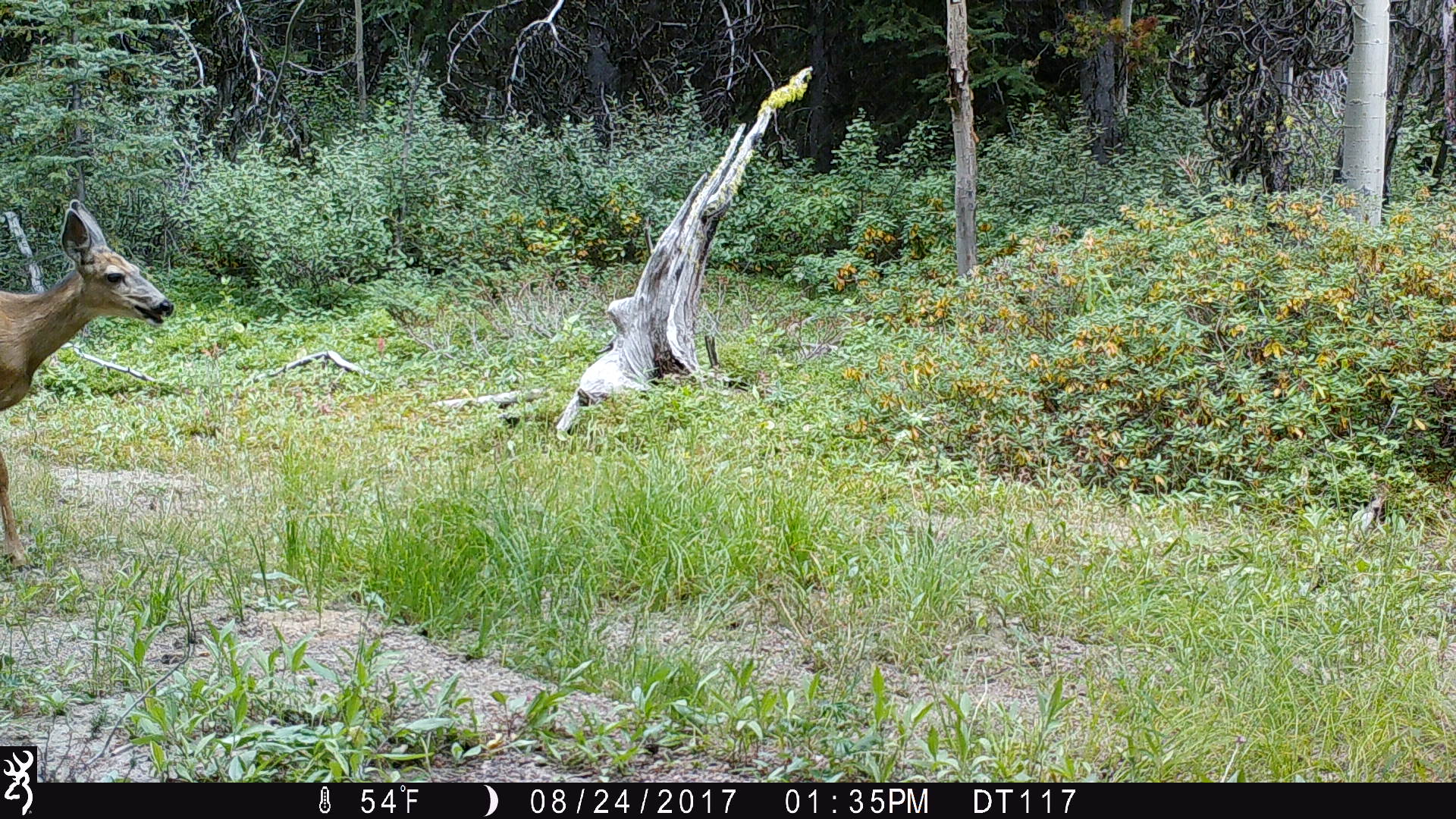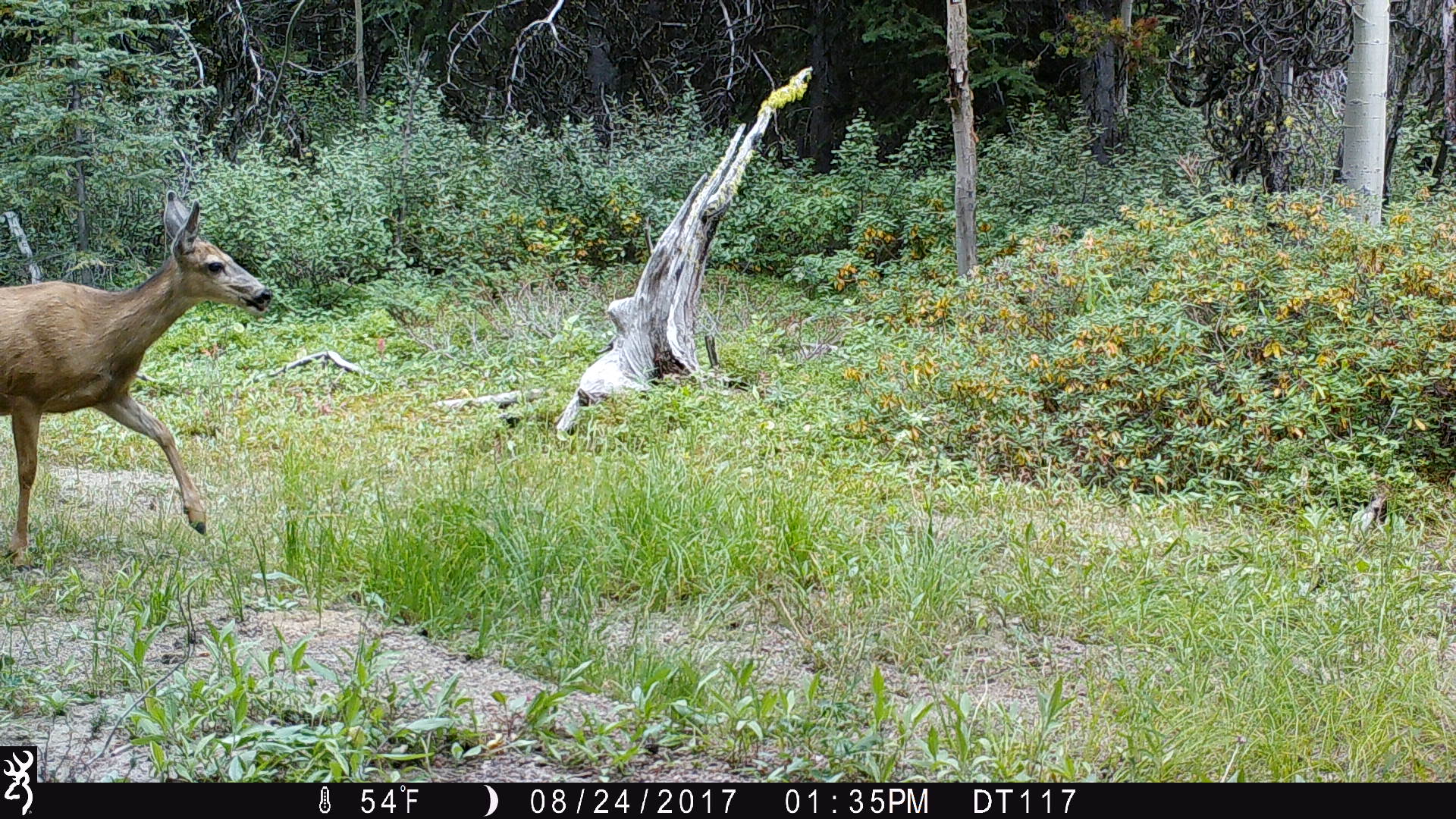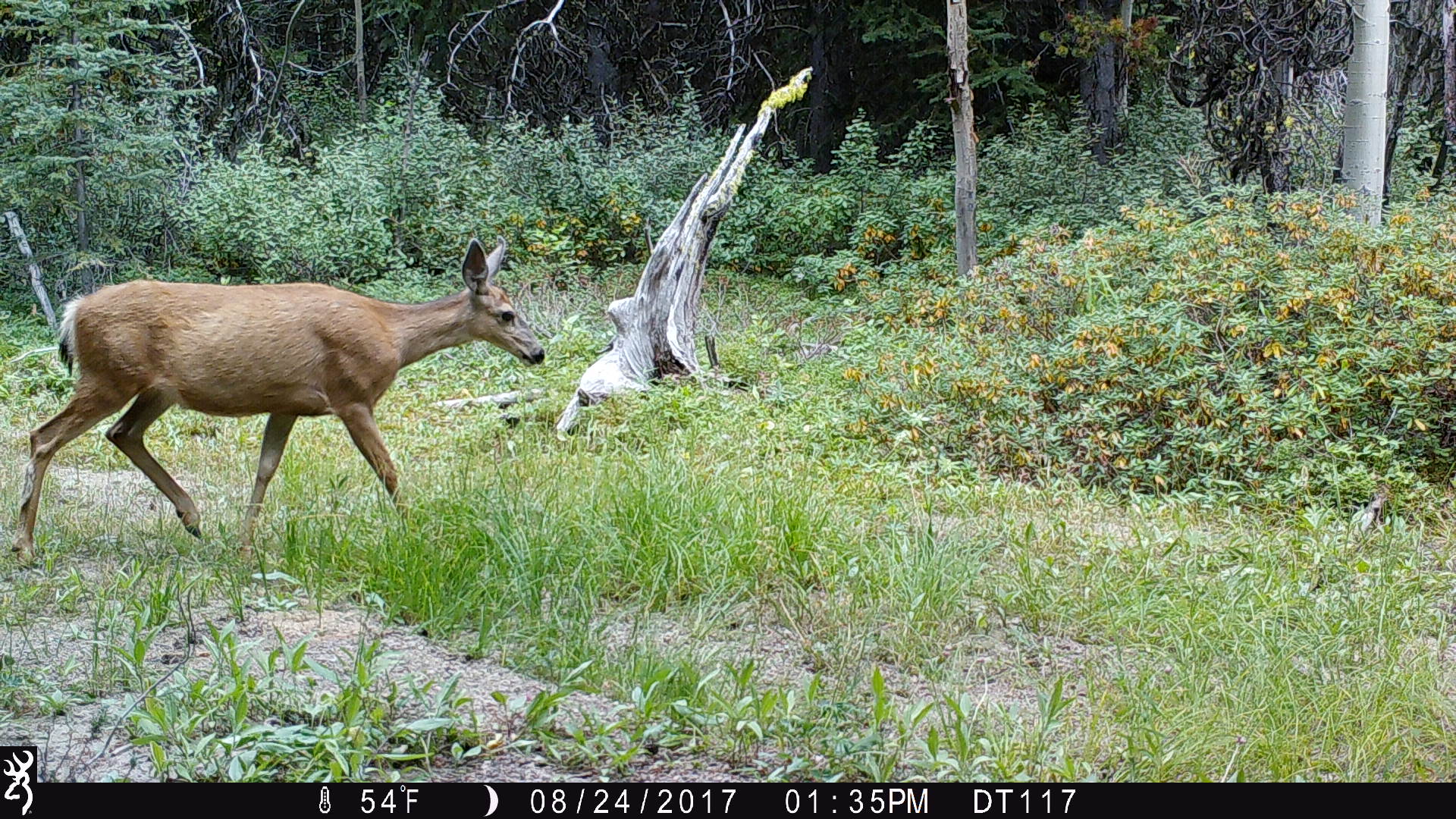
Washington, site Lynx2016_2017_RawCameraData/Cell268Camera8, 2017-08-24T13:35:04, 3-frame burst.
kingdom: Animalia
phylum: Chordata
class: Mammalia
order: Artiodactyla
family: Cervidae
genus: Odocoileus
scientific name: Odocoileus hemionus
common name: mule deer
Odocoileus hemionus (mule deer). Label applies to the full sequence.